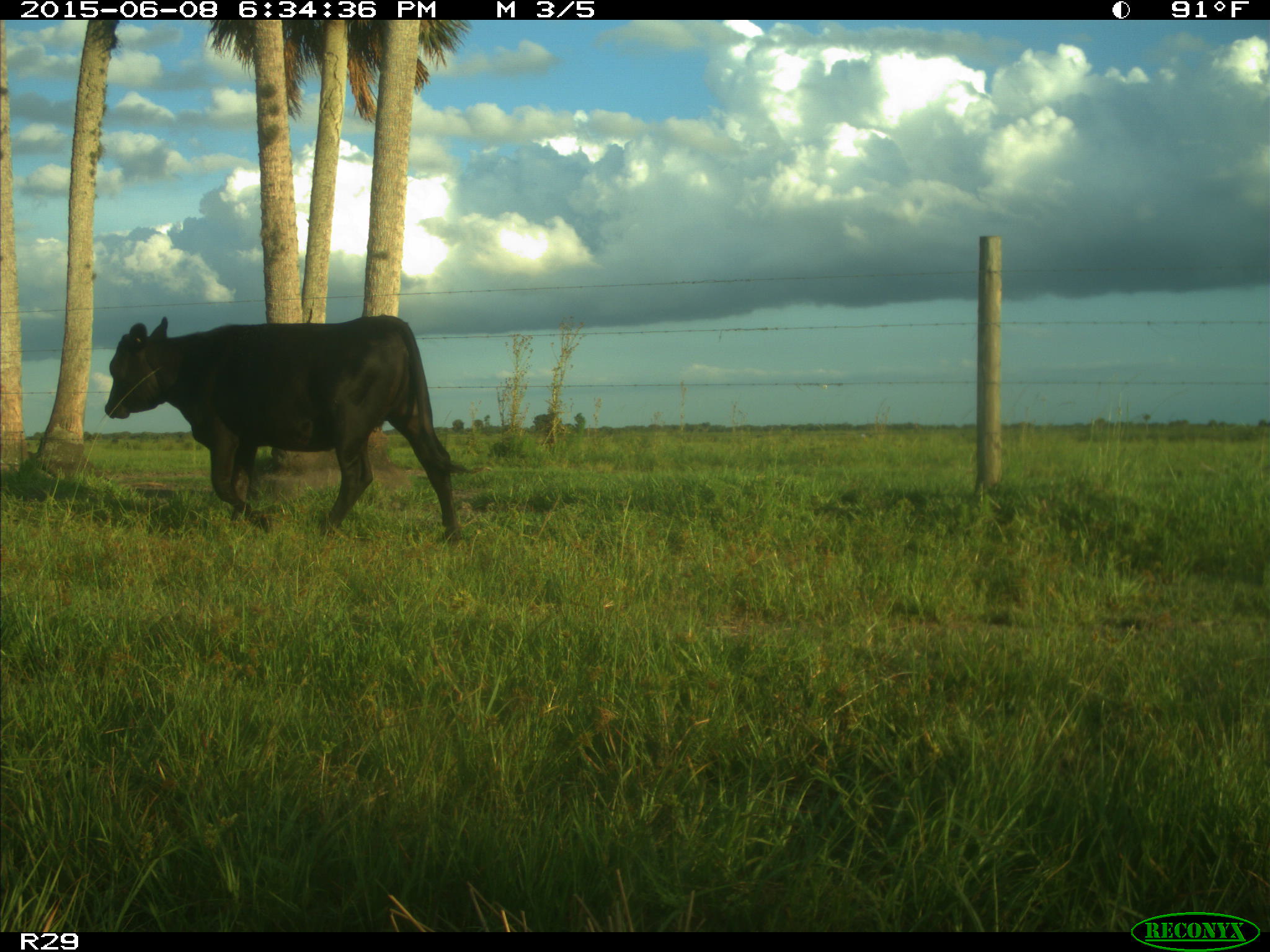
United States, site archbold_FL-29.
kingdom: Animalia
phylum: Chordata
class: Mammalia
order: Artiodactyla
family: Bovidae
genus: Bos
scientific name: Bos taurus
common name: domestic cow